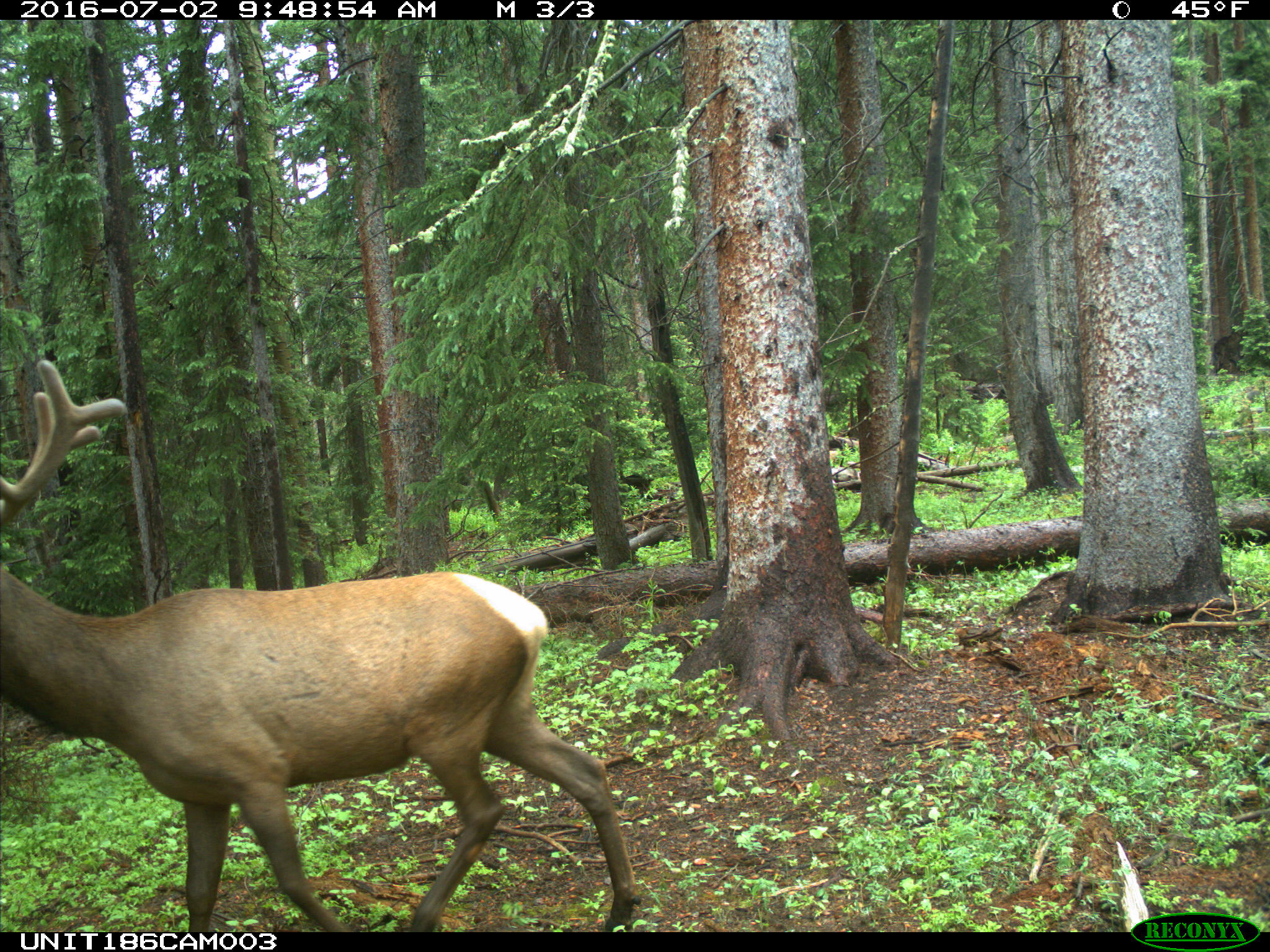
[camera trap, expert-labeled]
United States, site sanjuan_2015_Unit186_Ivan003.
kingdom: Animalia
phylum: Chordata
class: Mammalia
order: Artiodactyla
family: Cervidae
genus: Cervus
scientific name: Cervus elaphus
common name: red deer